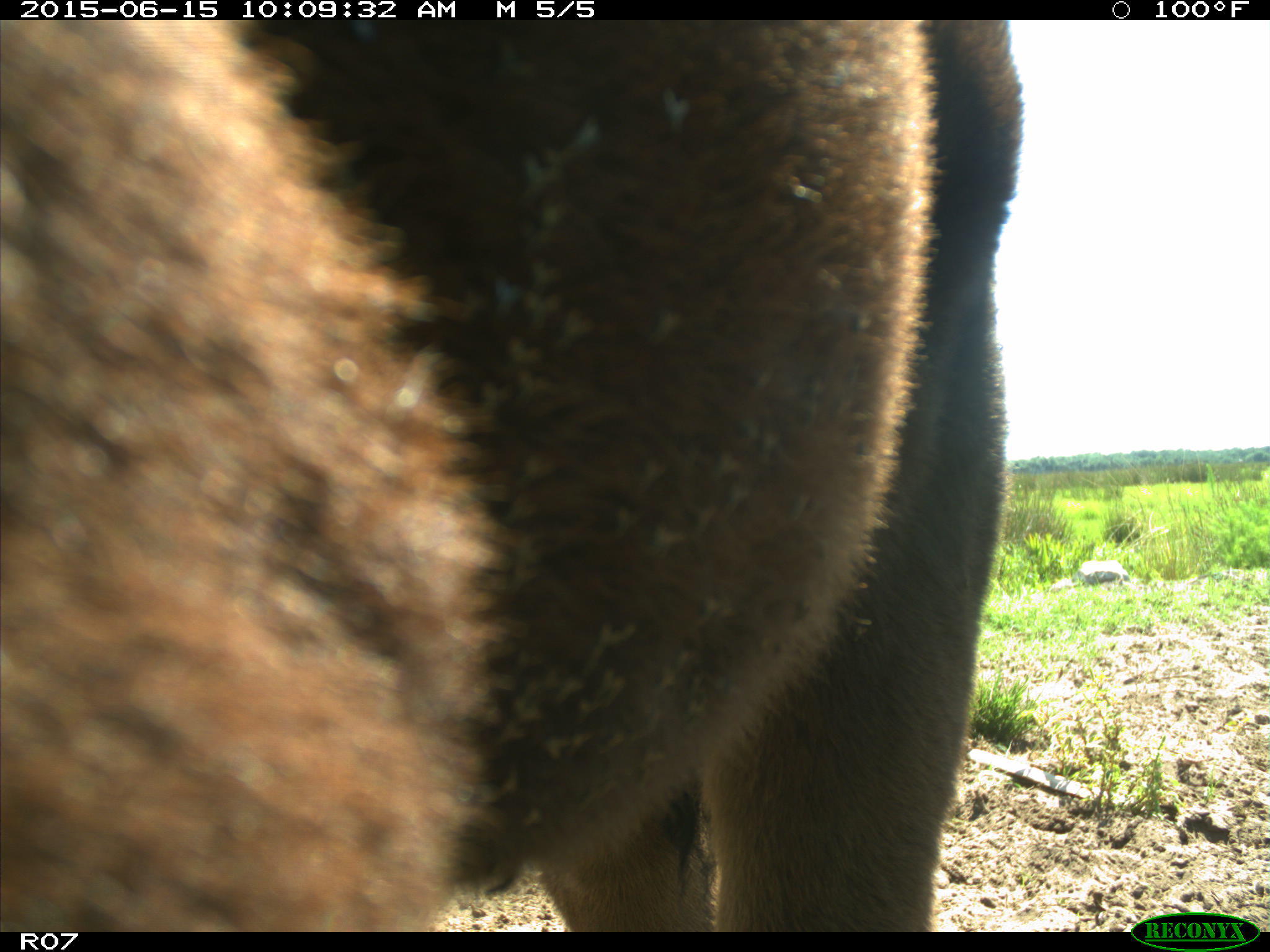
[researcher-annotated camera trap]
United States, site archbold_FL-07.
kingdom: Animalia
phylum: Chordata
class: Mammalia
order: Artiodactyla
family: Bovidae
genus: Bos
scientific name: Bos taurus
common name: domestic cow